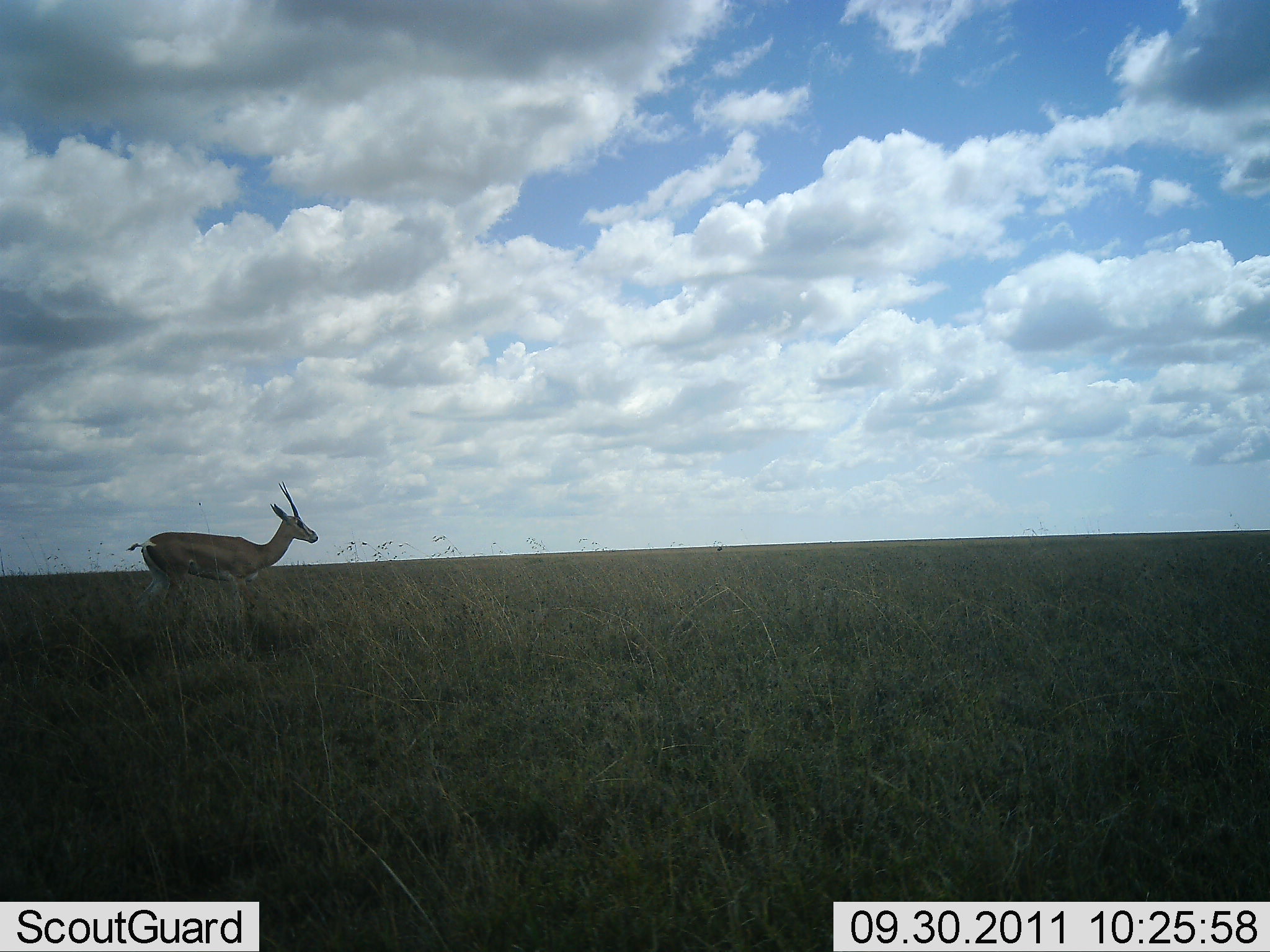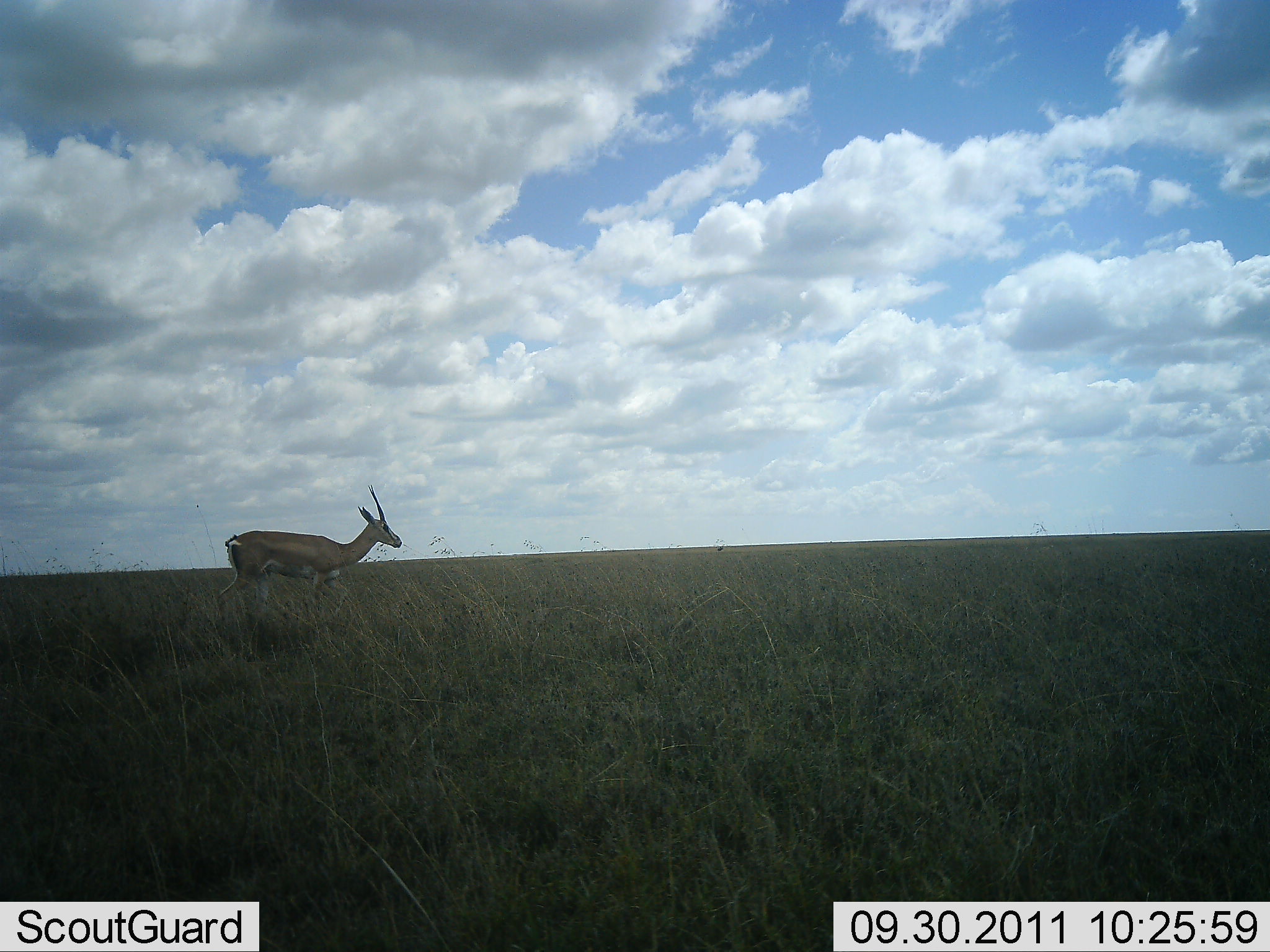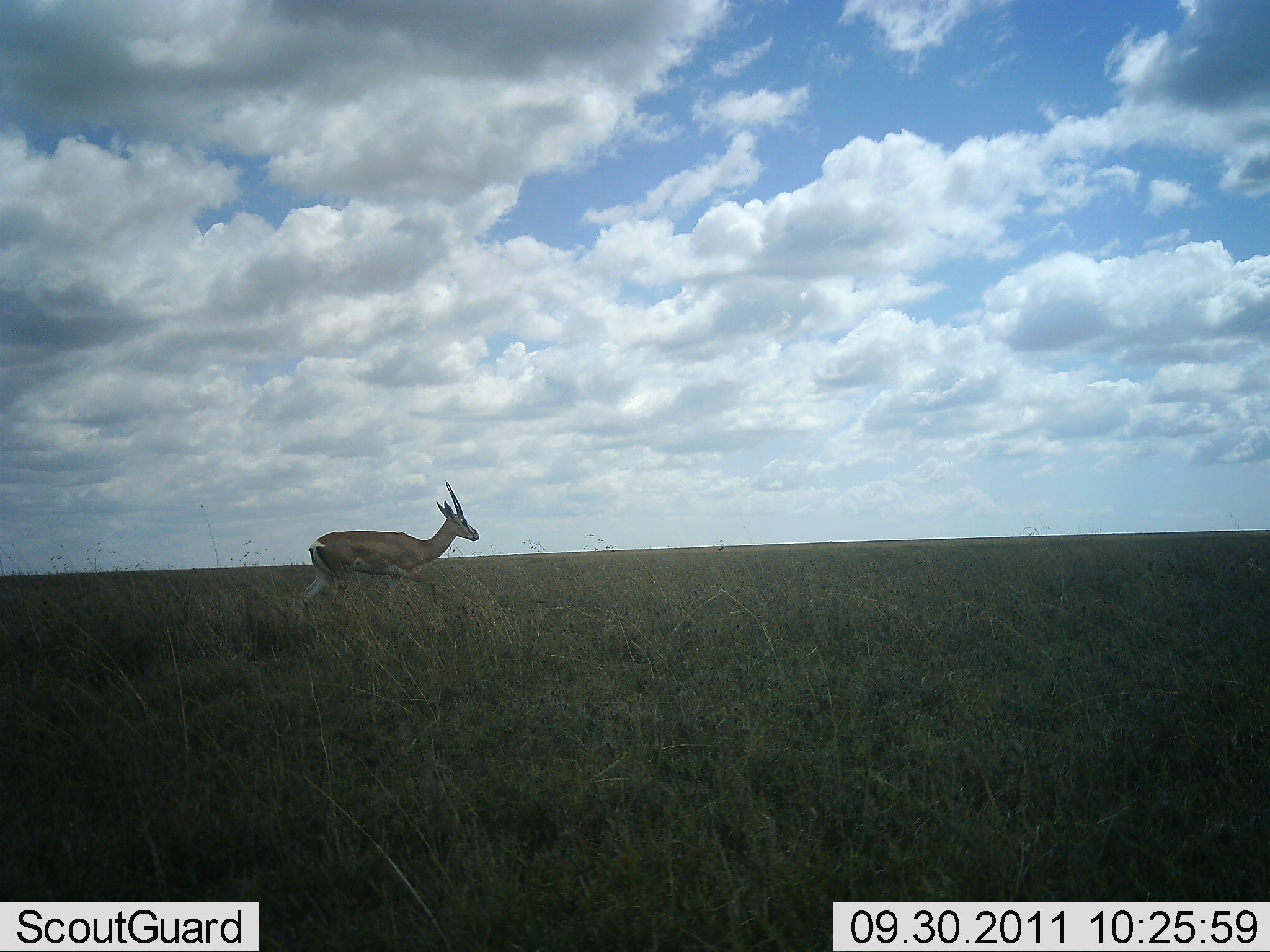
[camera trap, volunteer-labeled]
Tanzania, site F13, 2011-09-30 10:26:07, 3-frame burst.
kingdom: Animalia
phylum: Chordata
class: Mammalia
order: Artiodactyla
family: Bovidae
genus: Nanger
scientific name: Nanger granti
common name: grant's gazelle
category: gazellegrants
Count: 1.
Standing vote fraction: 18%.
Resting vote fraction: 0%.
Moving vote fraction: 91%.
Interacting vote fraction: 0%.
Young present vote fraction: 0%.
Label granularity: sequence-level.